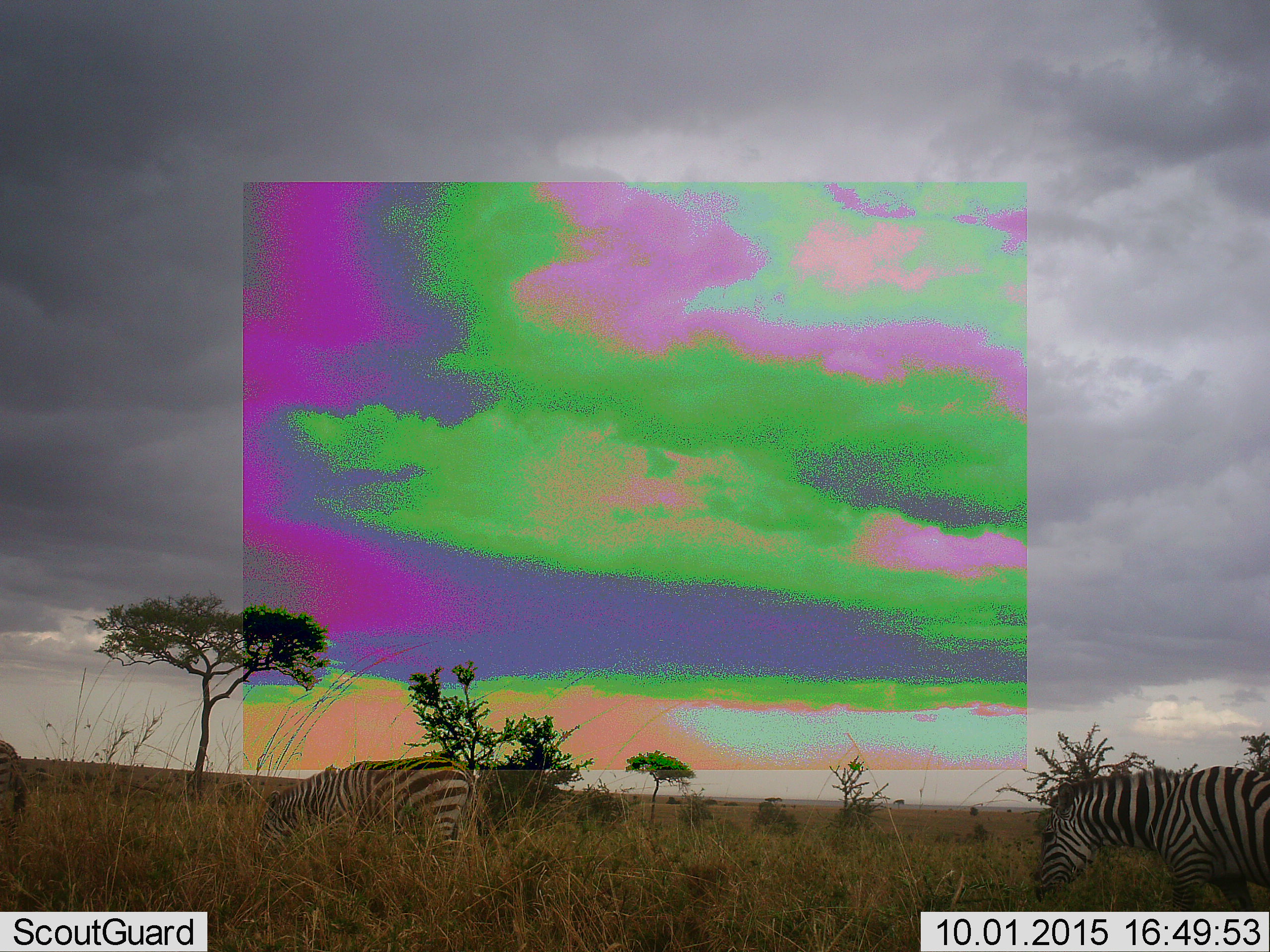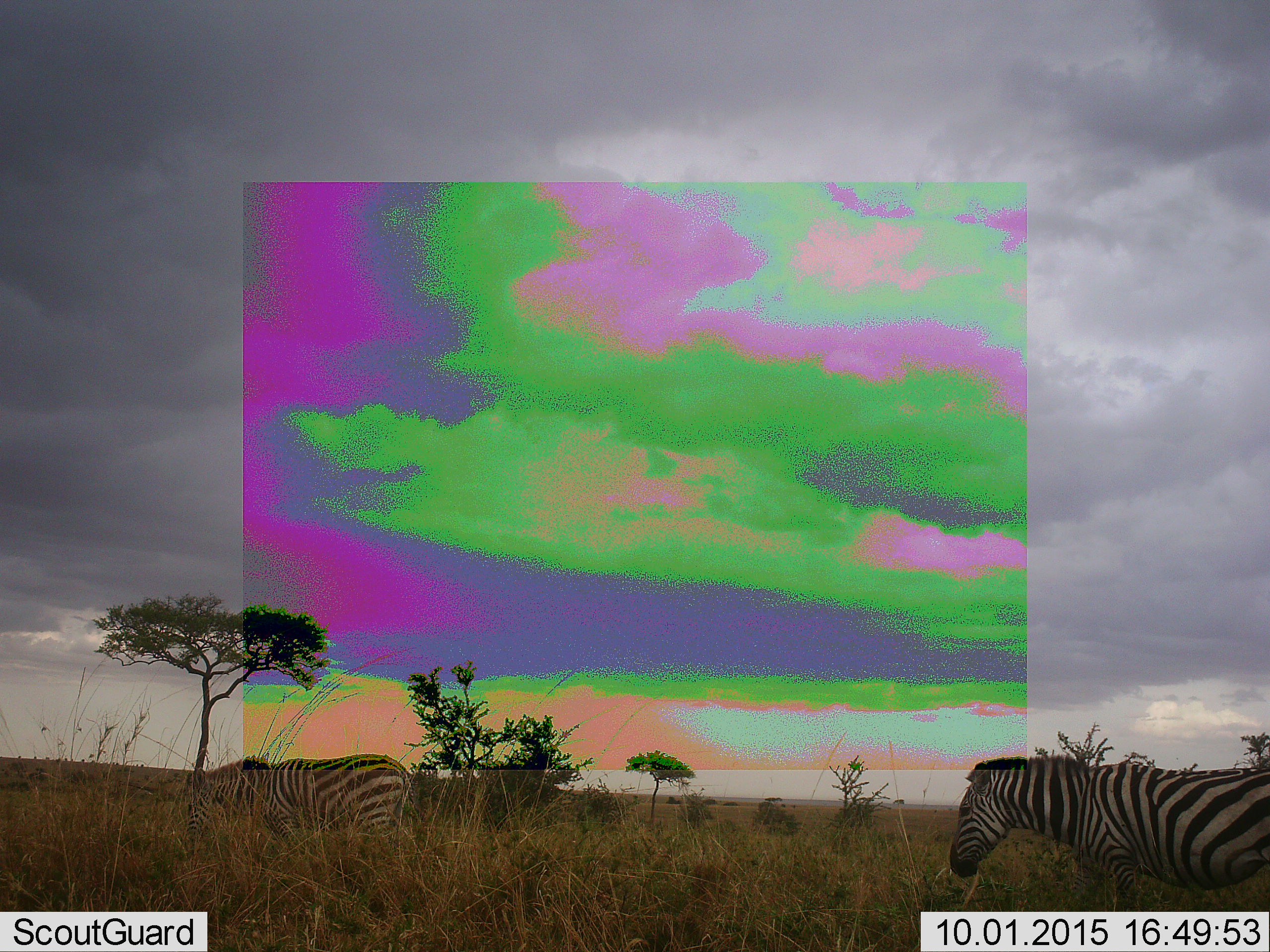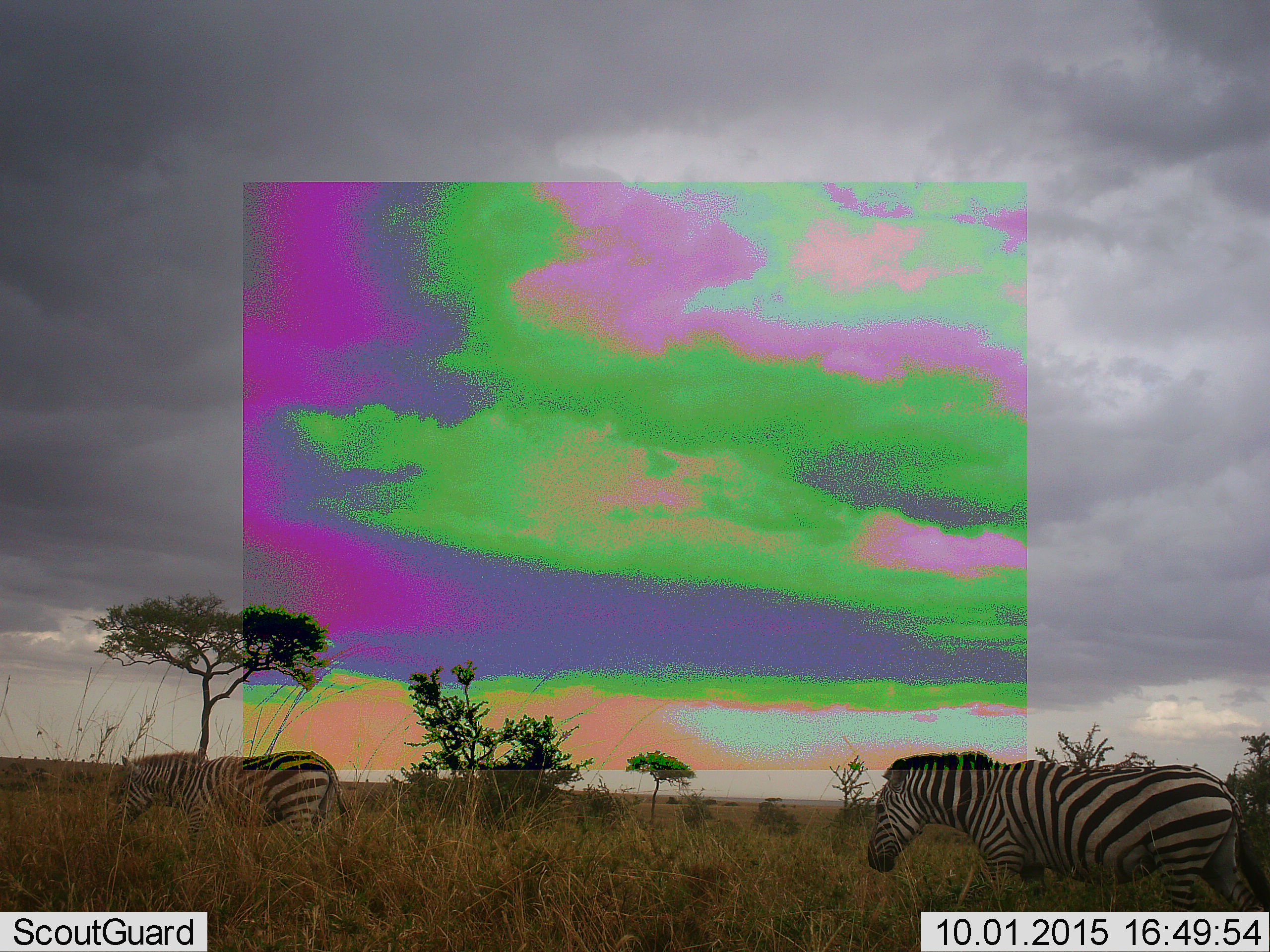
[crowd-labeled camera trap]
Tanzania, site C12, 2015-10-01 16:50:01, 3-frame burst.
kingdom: Animalia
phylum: Chordata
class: Mammalia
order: Perissodactyla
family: Equidae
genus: Equus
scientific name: Equus quagga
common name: plains zebra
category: zebra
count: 3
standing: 12%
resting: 0%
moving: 81%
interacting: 0%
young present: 0%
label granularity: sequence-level